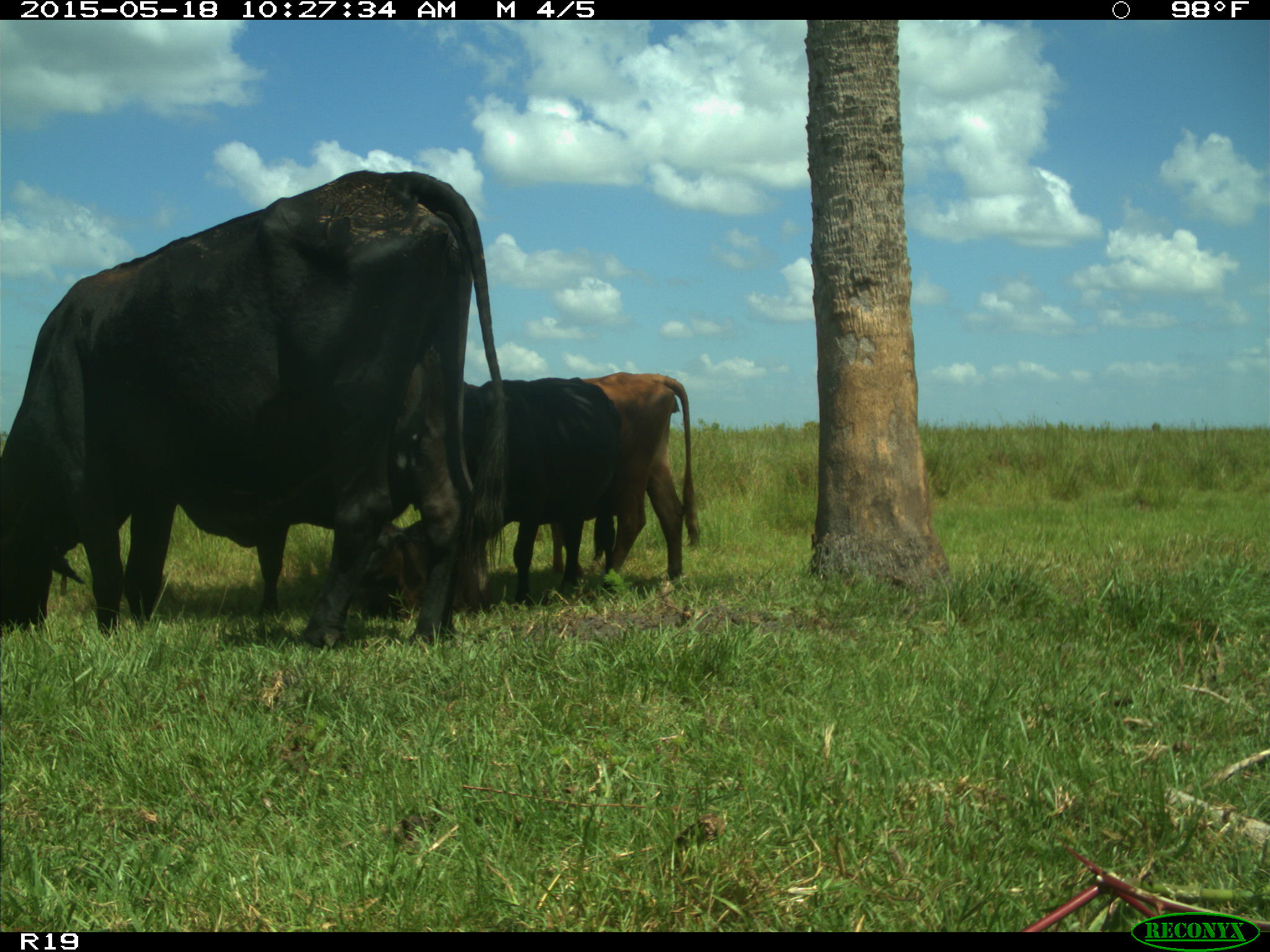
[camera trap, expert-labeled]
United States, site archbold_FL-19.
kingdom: Animalia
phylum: Chordata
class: Mammalia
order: Artiodactyla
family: Bovidae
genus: Bos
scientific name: Bos taurus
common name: domestic cow